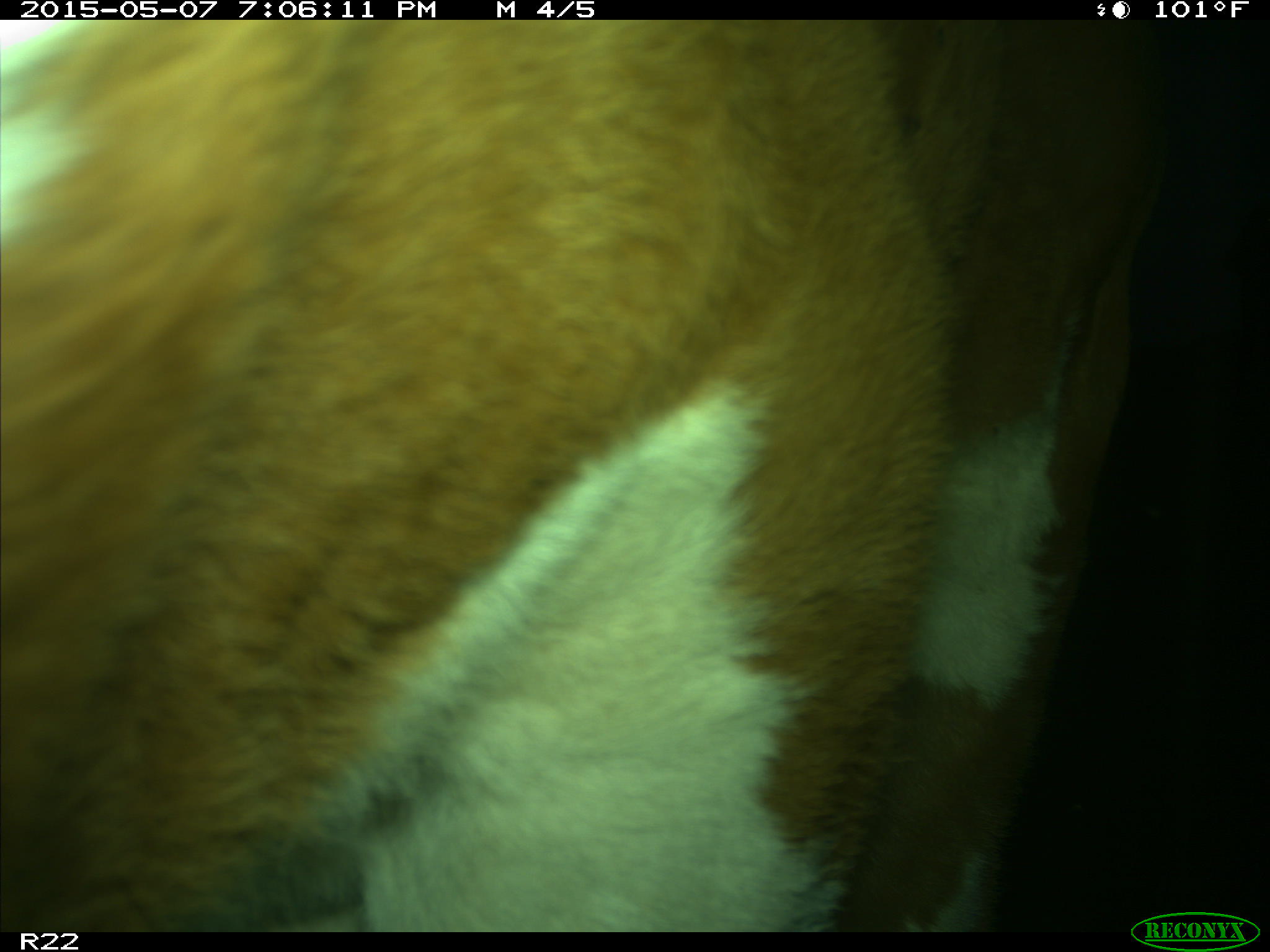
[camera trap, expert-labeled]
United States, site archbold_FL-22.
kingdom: Animalia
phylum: Chordata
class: Mammalia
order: Artiodactyla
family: Bovidae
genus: Bos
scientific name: Bos taurus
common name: domestic cow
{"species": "Bos taurus (domestic cow)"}